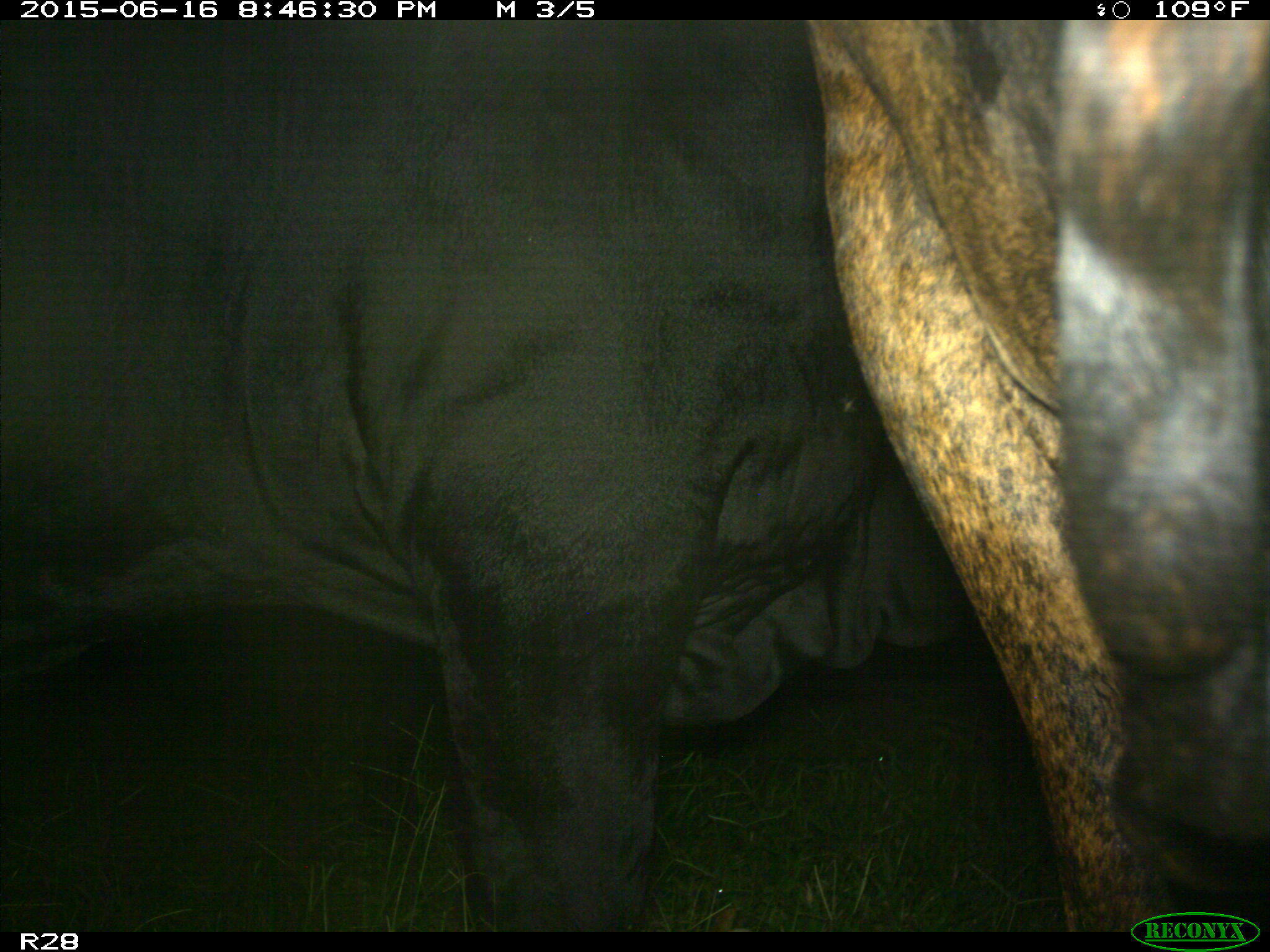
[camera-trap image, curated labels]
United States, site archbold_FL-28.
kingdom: Animalia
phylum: Chordata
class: Mammalia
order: Artiodactyla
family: Bovidae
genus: Bos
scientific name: Bos taurus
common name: domestic cow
Bos taurus (domestic cow).